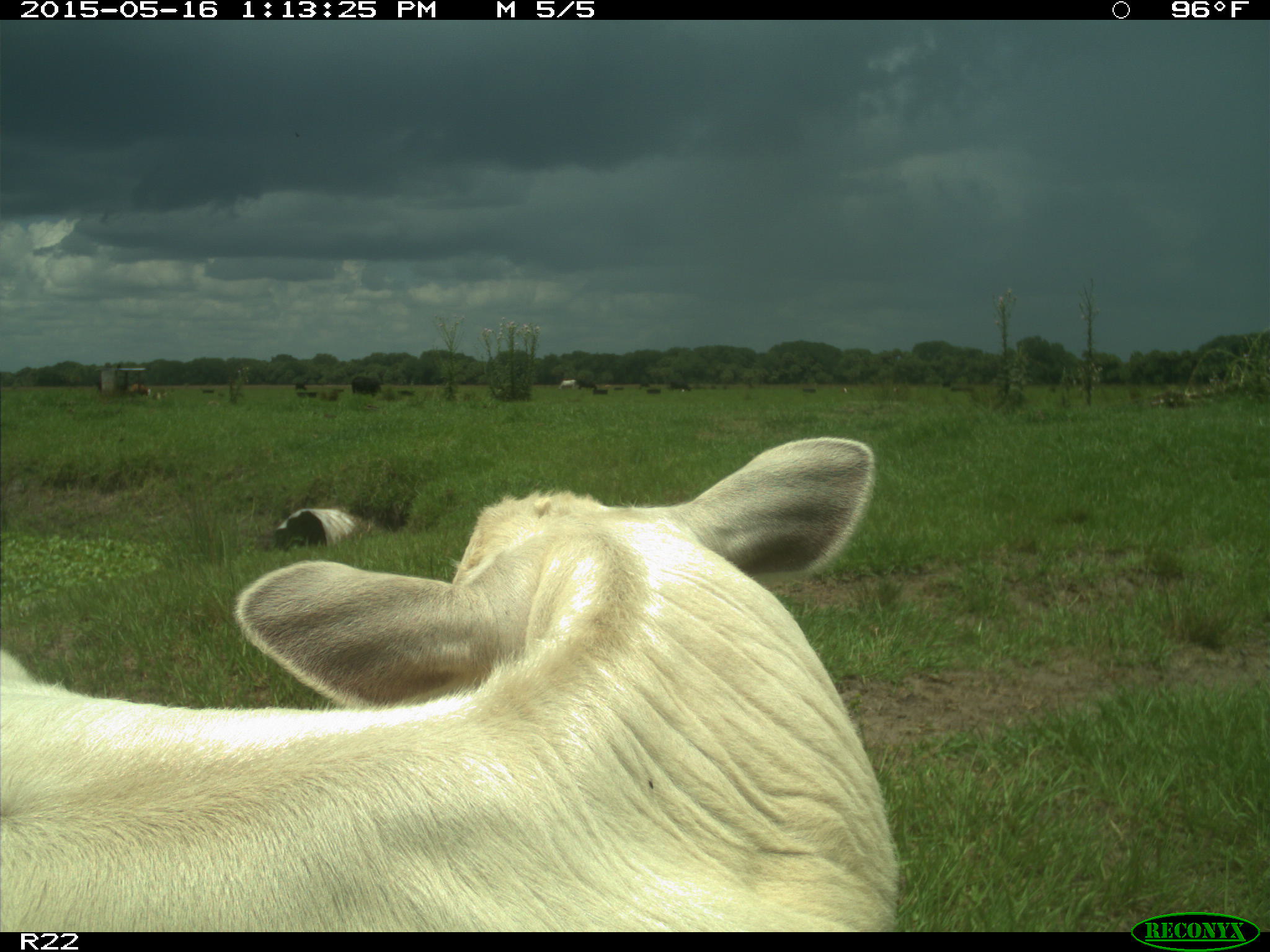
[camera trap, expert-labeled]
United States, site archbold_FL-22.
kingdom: Animalia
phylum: Chordata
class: Mammalia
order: Artiodactyla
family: Bovidae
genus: Bos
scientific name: Bos taurus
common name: domestic cow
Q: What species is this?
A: Bos taurus (domestic cow).